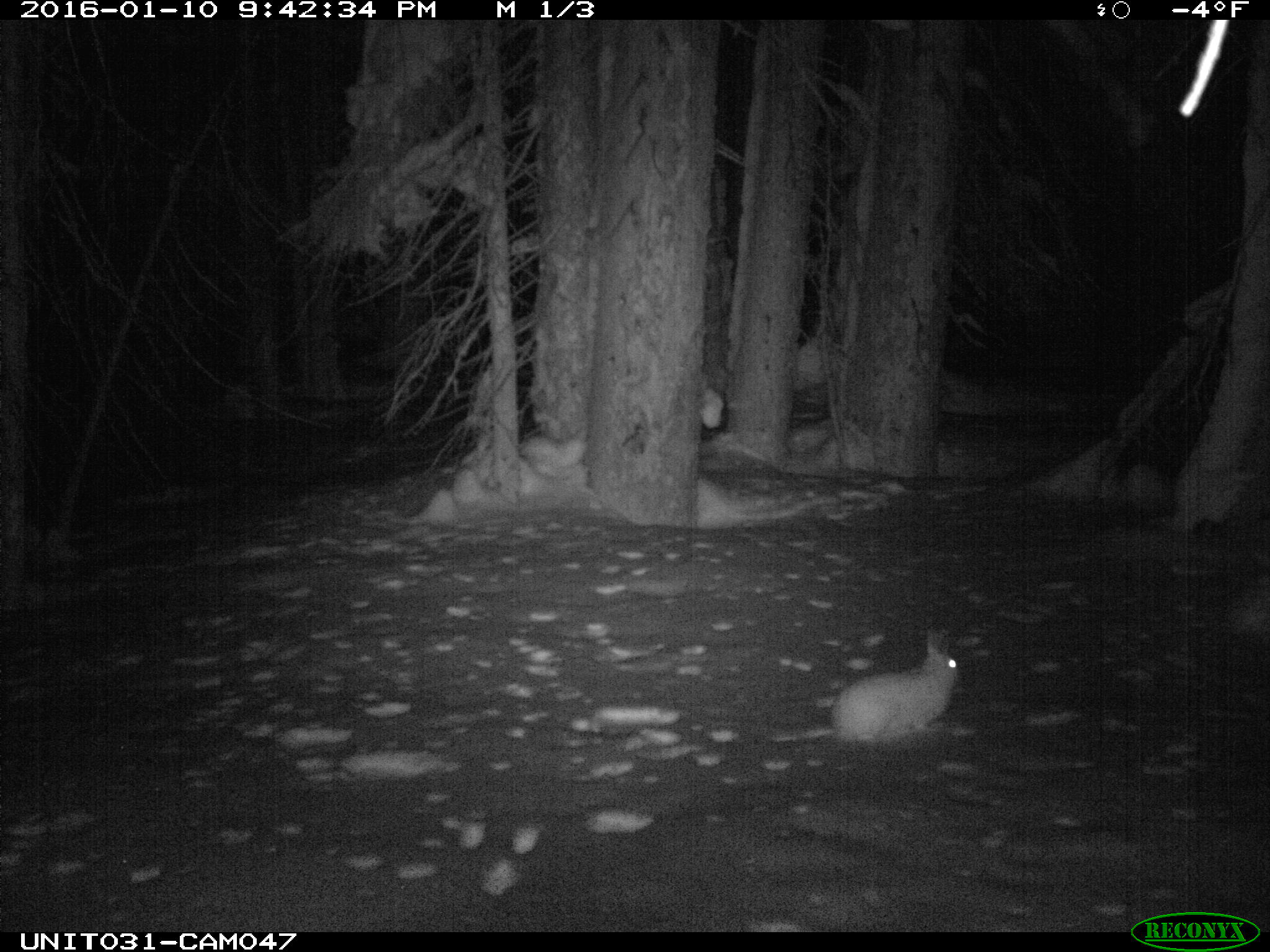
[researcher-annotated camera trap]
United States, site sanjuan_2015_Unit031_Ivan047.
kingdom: Animalia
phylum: Chordata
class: Mammalia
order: Lagomorpha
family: Leporidae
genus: Lepus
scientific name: Lepus americanus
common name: snowshoe hare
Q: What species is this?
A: Lepus americanus (snowshoe hare).